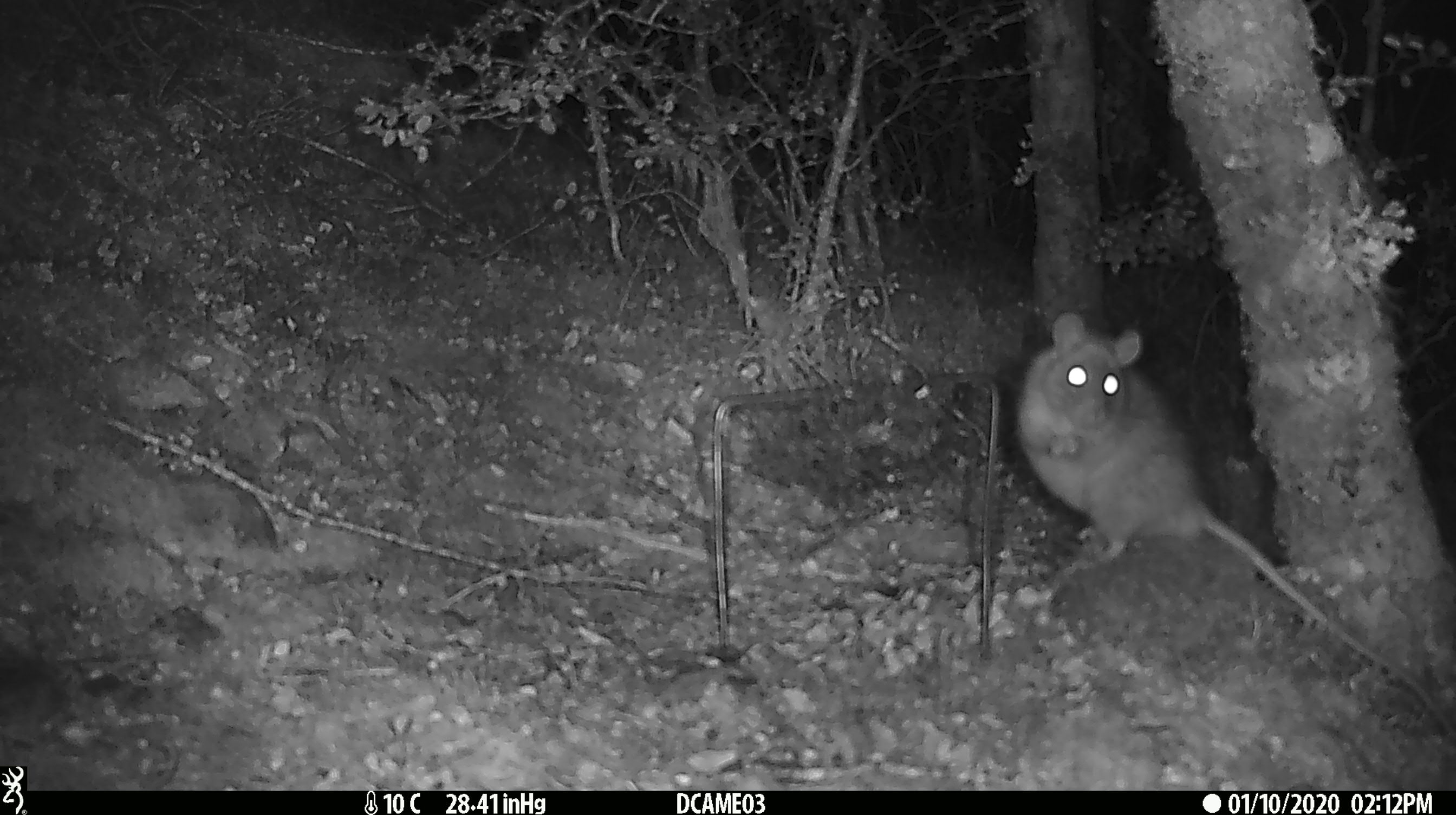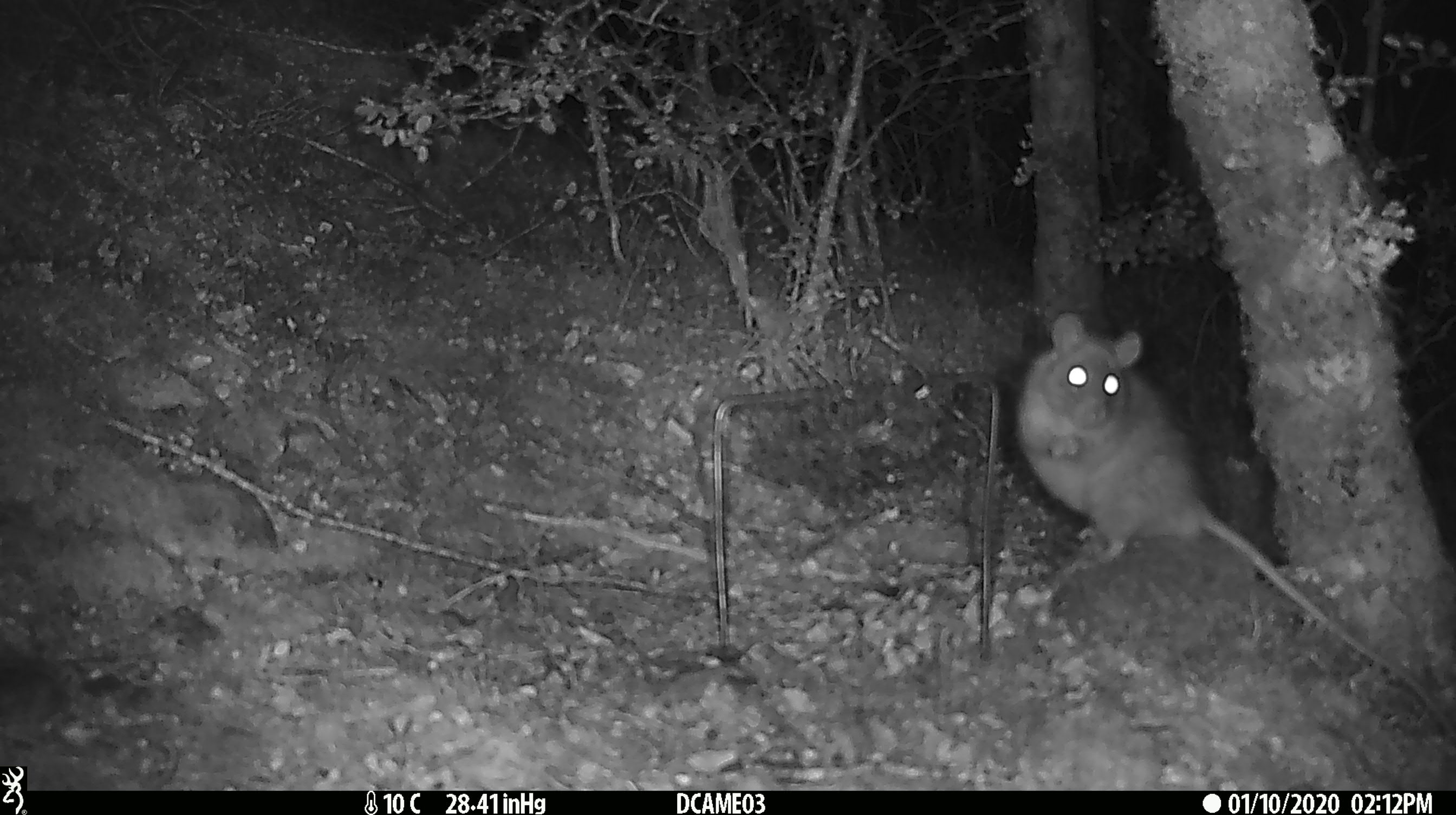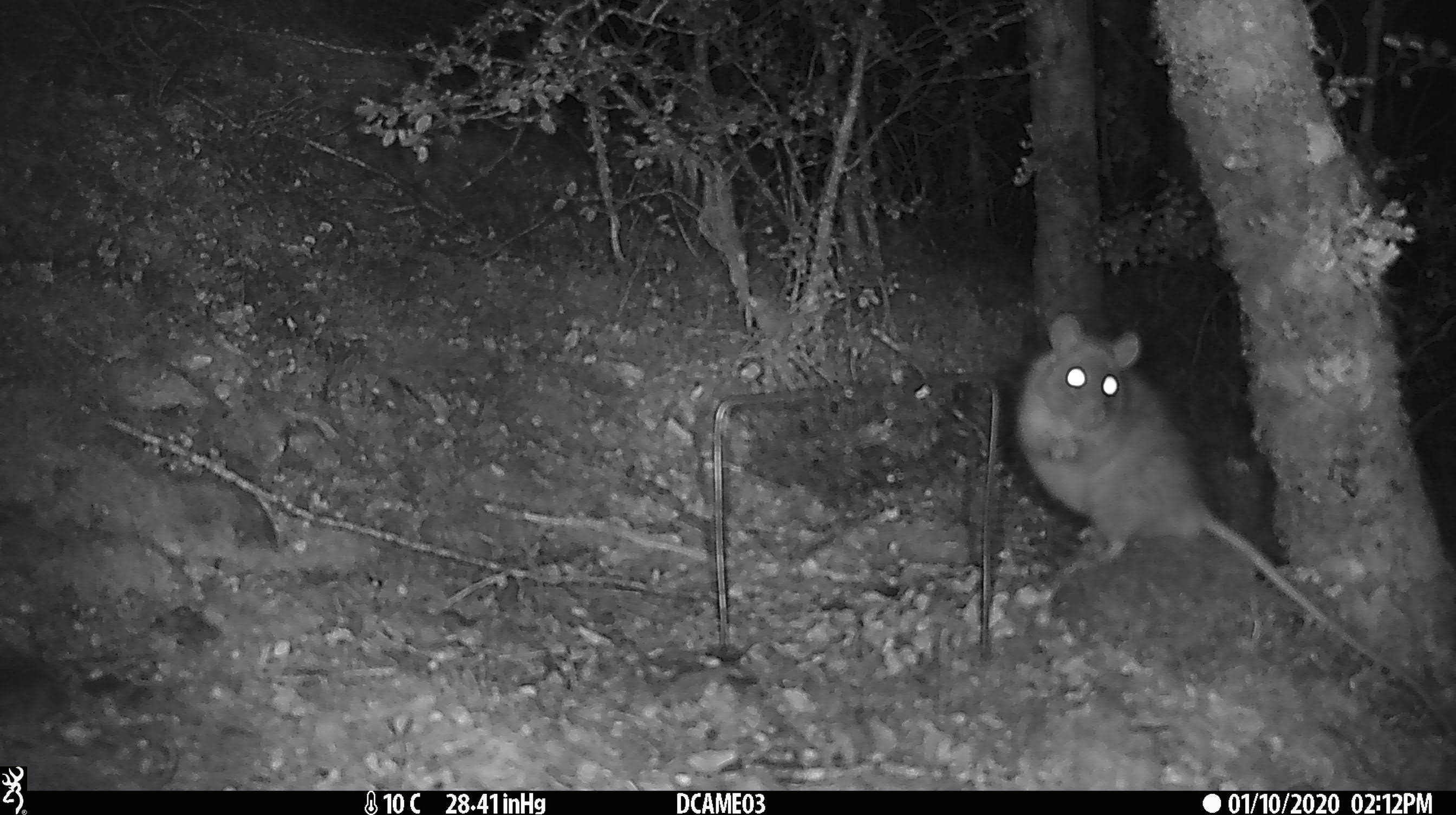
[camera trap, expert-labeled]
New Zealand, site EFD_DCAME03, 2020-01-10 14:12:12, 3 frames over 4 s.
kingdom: Animalia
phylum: Chordata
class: Mammalia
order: Rodentia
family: Muridae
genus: Rattus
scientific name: Rattus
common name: rat